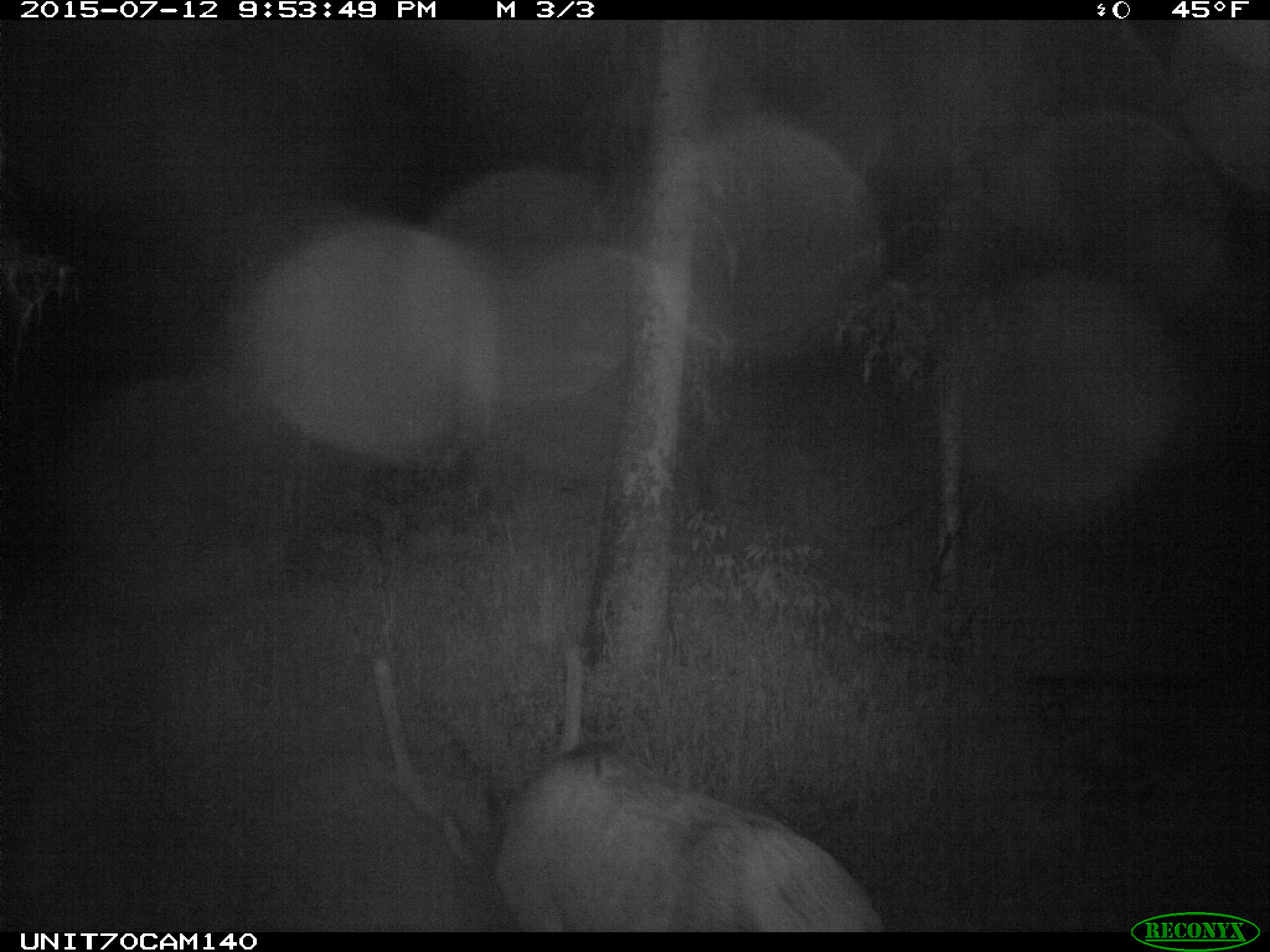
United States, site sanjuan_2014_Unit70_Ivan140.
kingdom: Animalia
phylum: Chordata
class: Mammalia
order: Artiodactyla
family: Cervidae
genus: Cervus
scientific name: Cervus elaphus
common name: red deer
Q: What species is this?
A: Cervus elaphus (red deer).